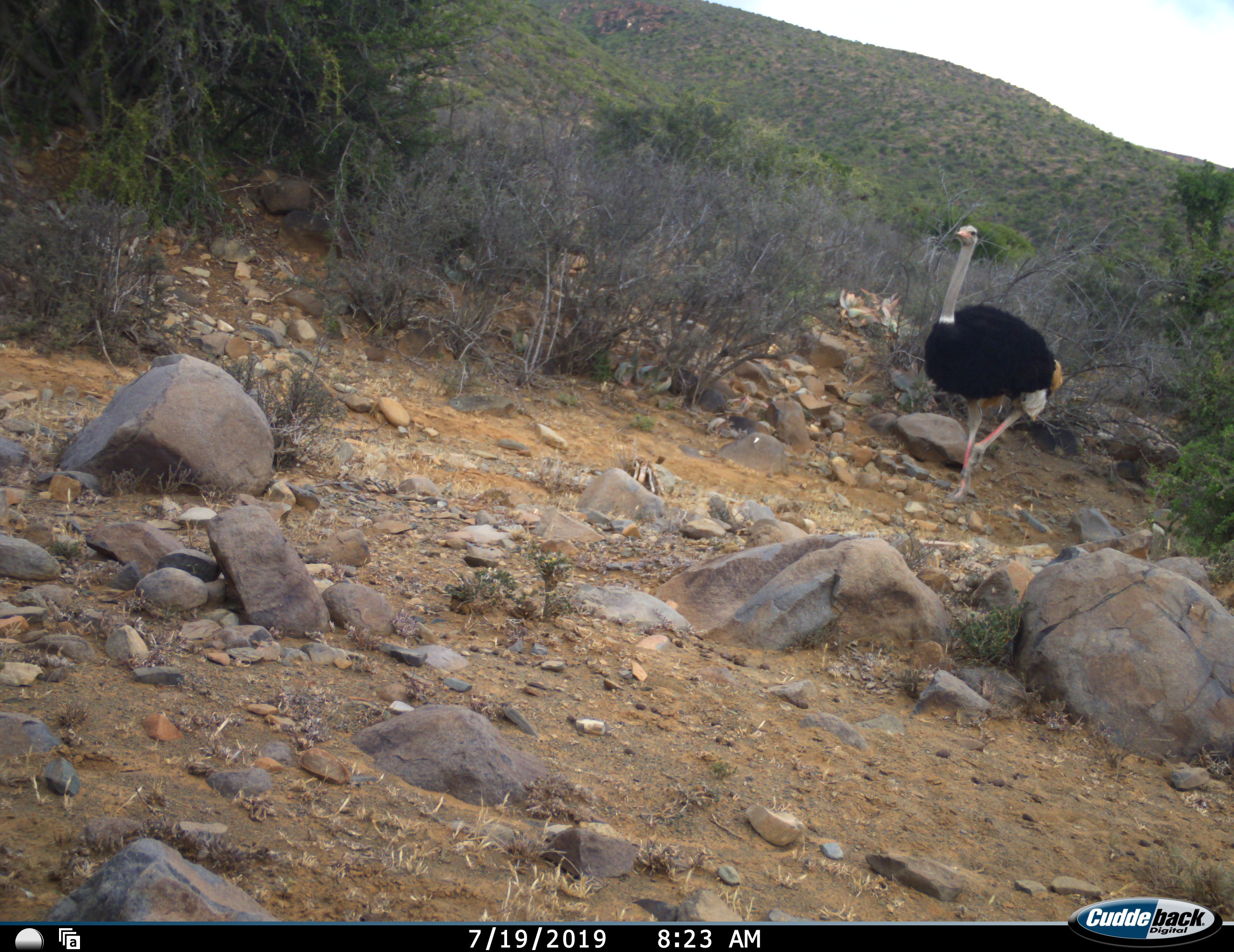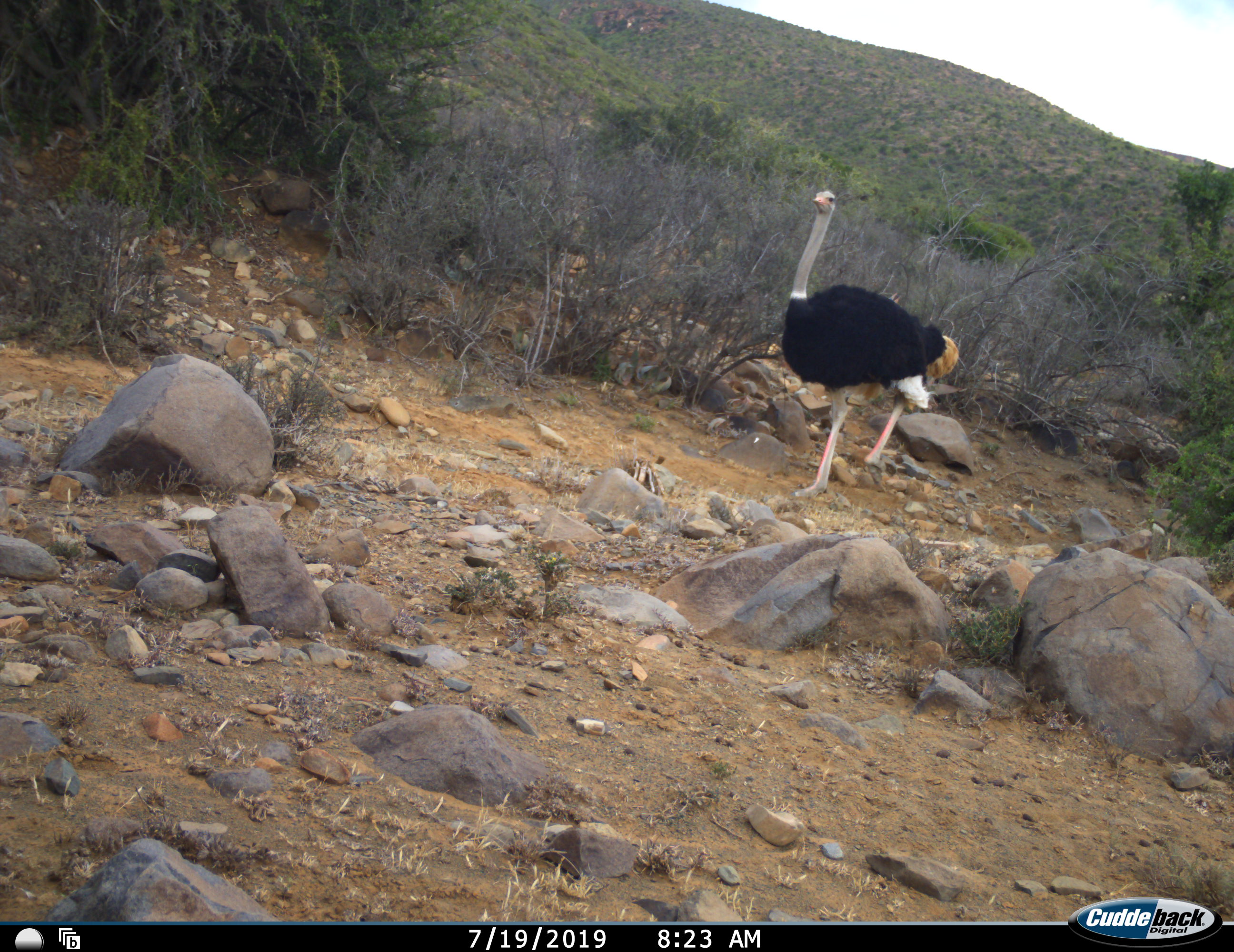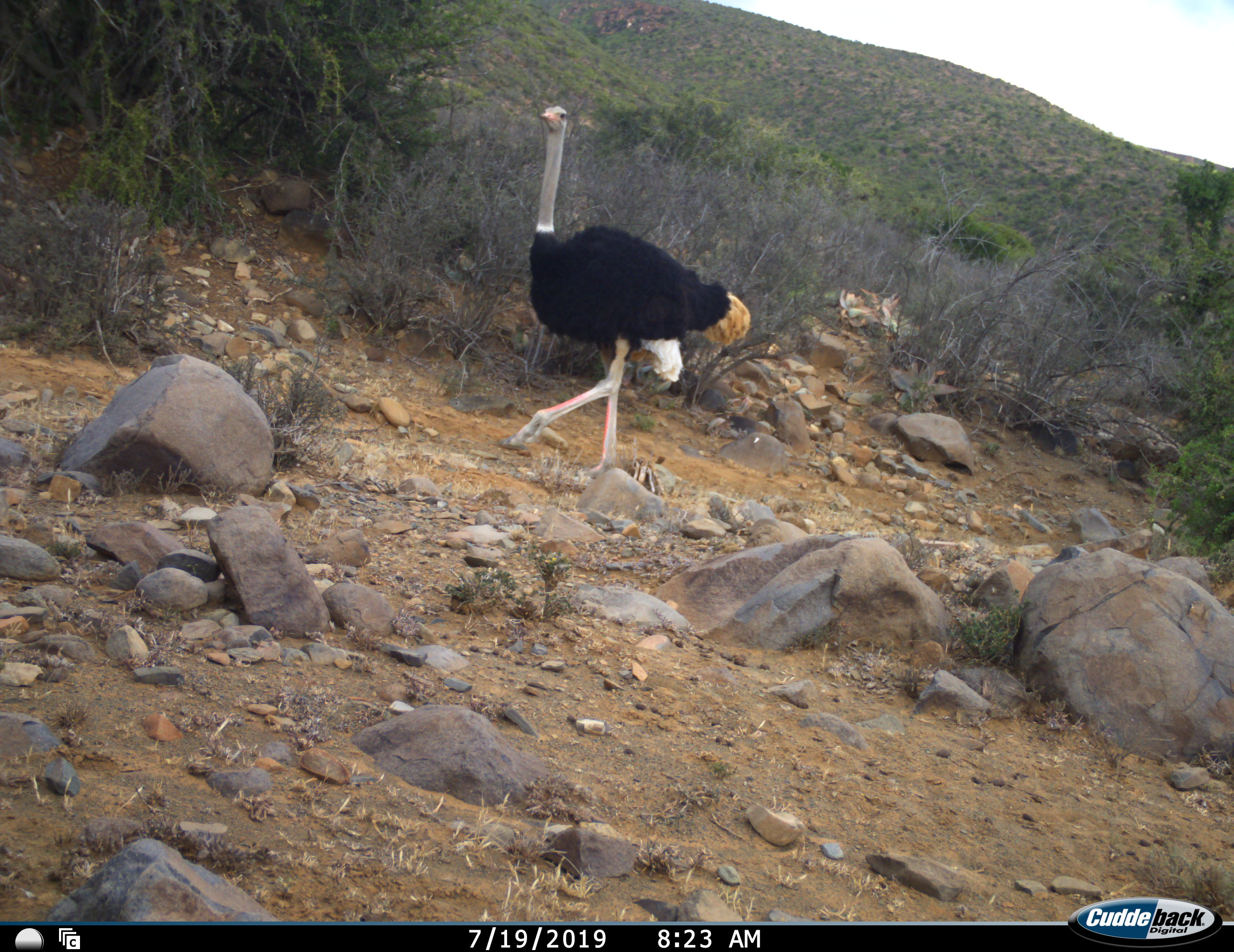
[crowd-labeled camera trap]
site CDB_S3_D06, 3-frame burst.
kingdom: Animalia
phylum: Chordata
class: Aves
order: Struthioniformes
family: Struthionidae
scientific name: Struthionidae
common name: ostrich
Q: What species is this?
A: Ostrich (Struthionidae).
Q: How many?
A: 1.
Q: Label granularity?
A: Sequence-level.